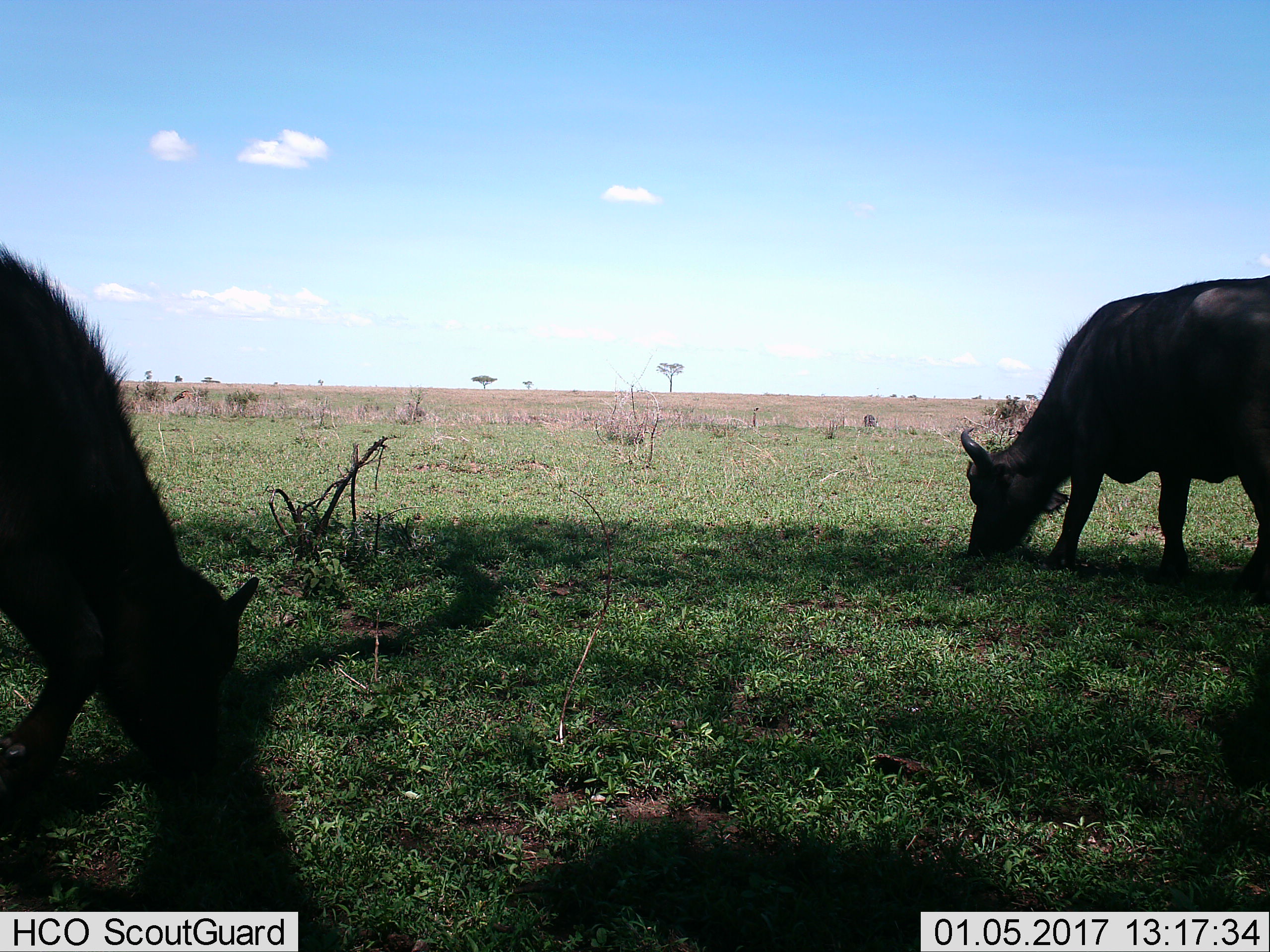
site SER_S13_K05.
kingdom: Animalia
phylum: Chordata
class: Mammalia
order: Artiodactyla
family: Bovidae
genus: Syncerus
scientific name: Syncerus caffer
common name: african buffalo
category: buffalo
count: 2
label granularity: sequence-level